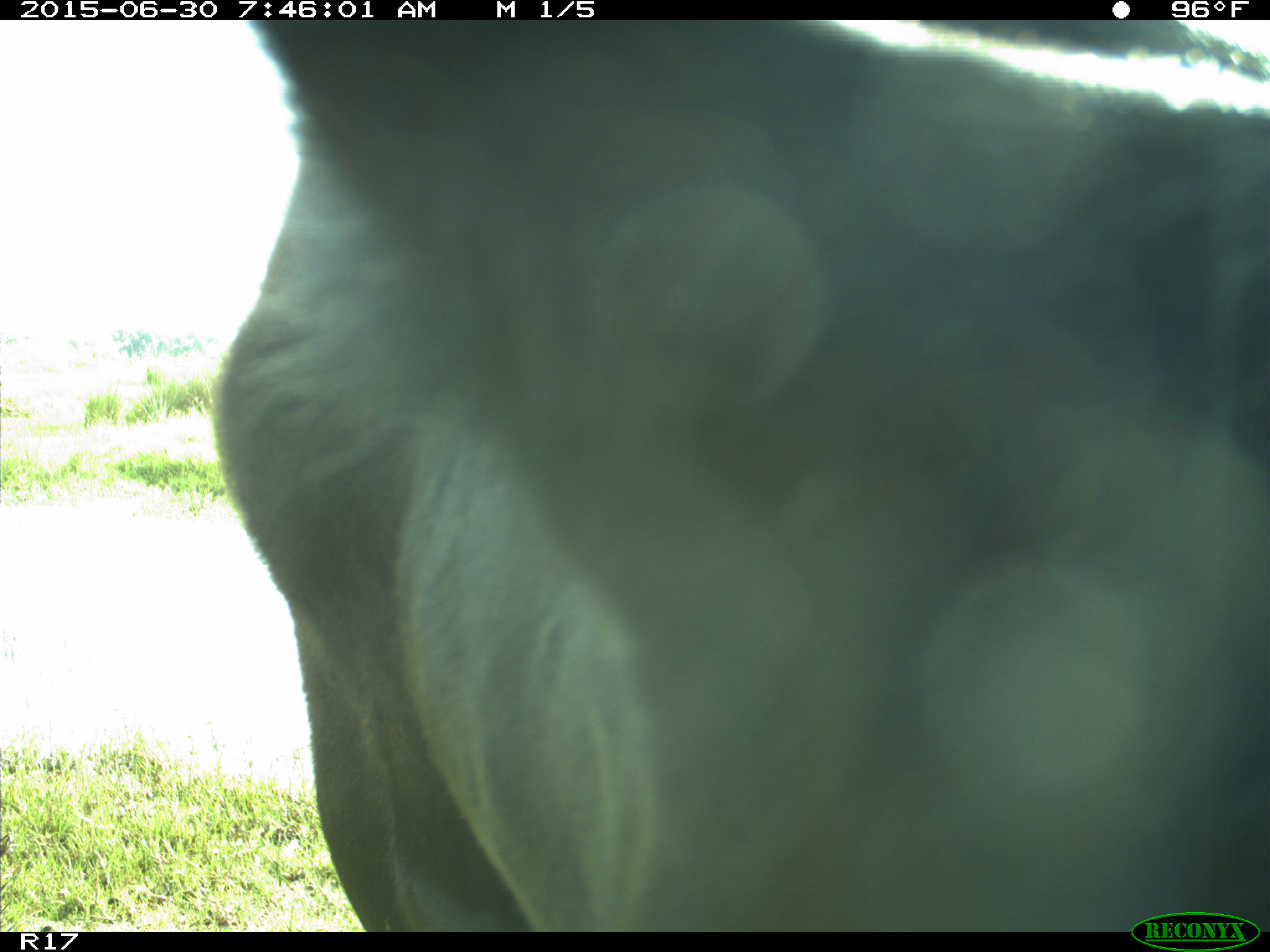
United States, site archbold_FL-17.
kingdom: Animalia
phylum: Chordata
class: Mammalia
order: Artiodactyla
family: Bovidae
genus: Bos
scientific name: Bos taurus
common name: domestic cow